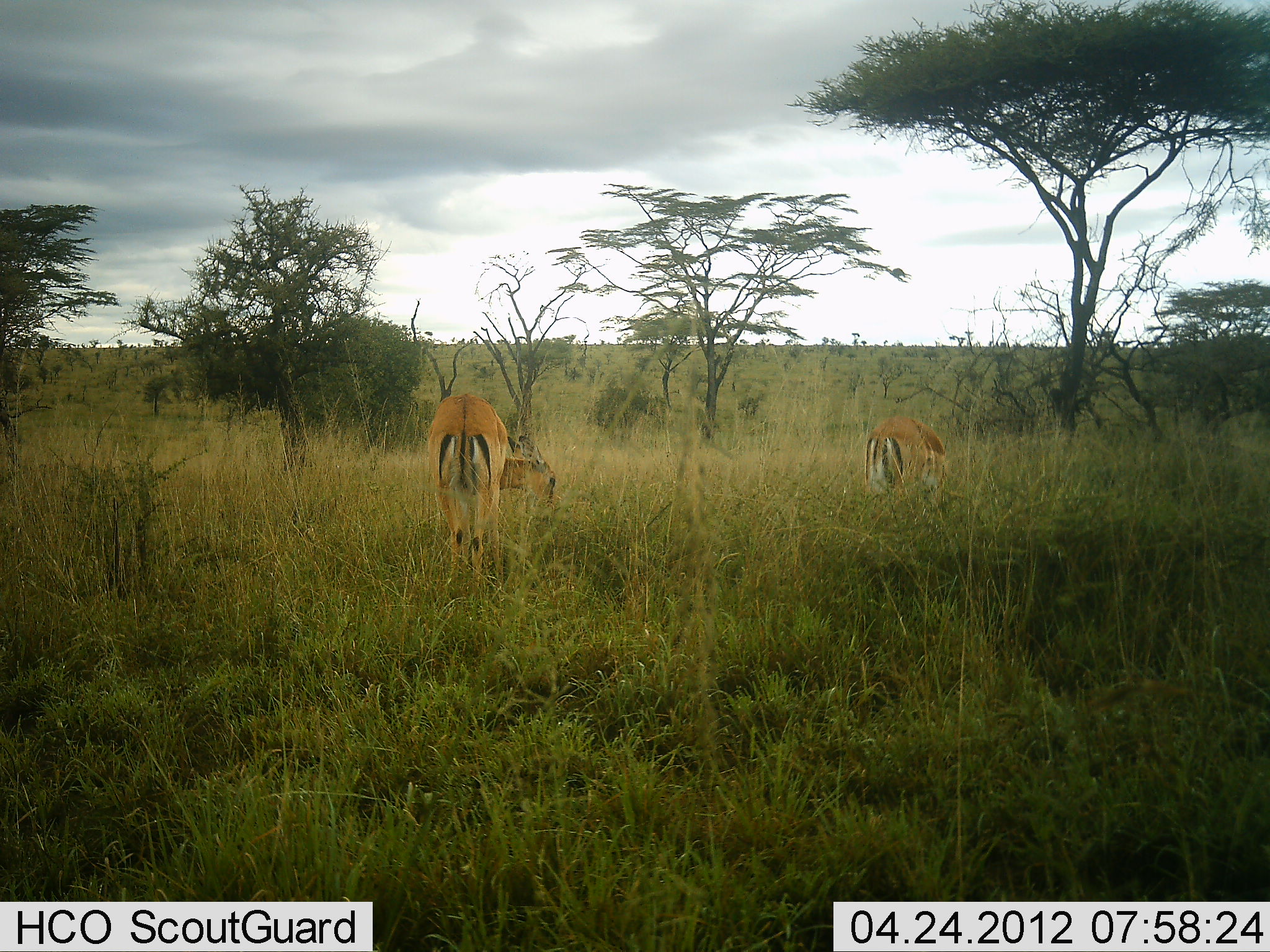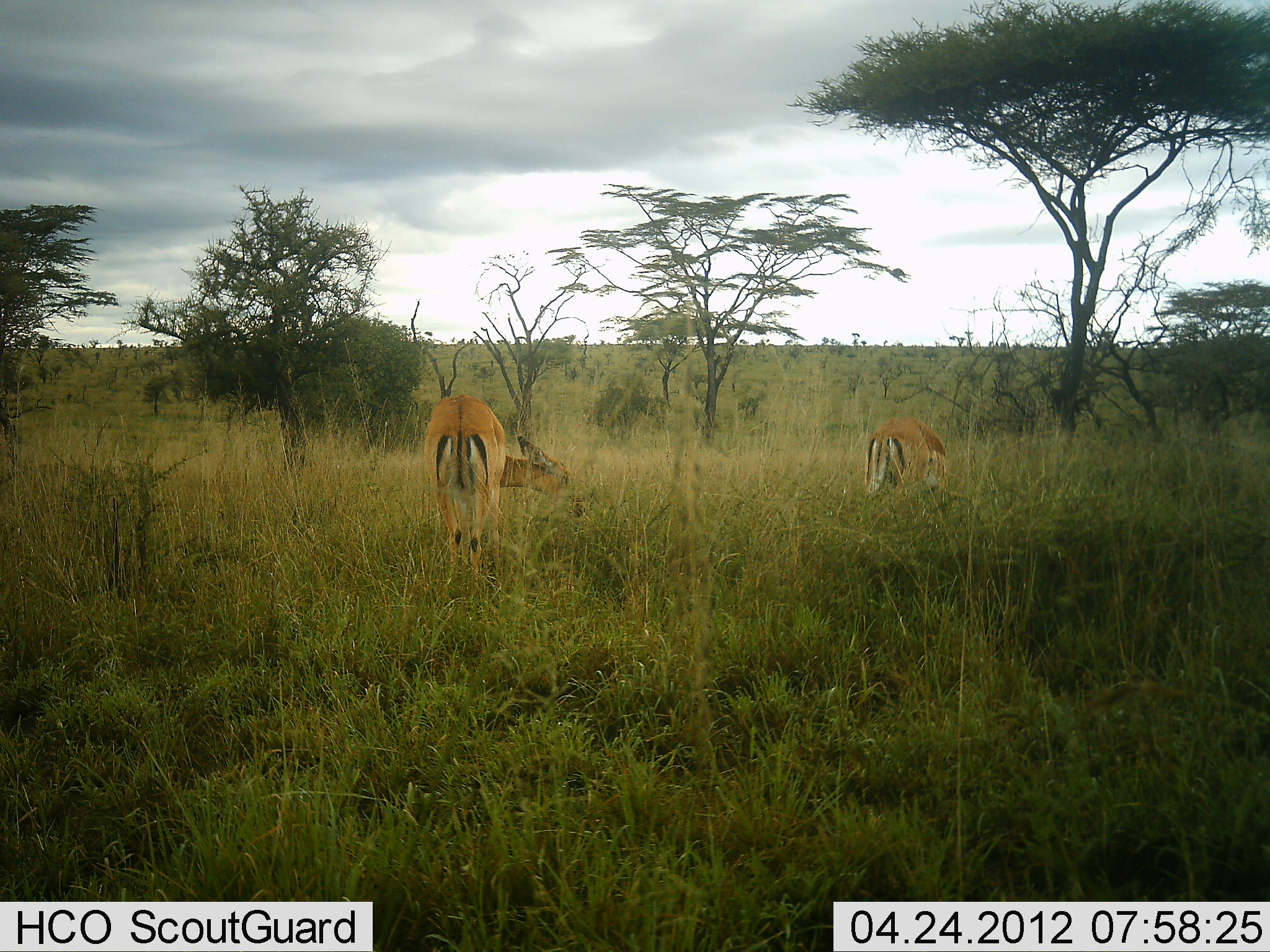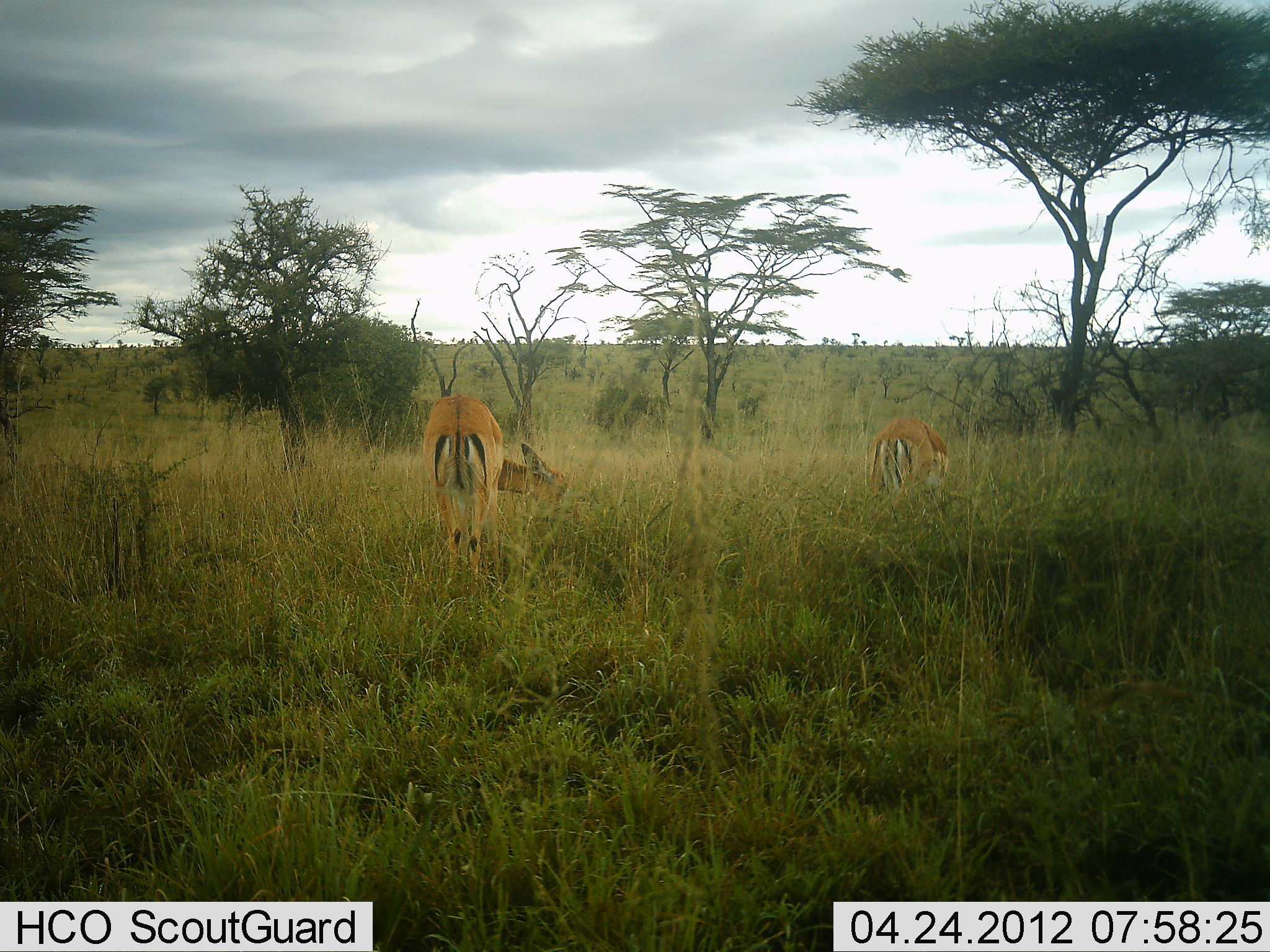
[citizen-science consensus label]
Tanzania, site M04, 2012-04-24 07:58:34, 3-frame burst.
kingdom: Animalia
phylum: Chordata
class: Mammalia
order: Artiodactyla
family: Bovidae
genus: Aepyceros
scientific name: Aepyceros melampus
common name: impala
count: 2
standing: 19%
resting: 0%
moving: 0%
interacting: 0%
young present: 0%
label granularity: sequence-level